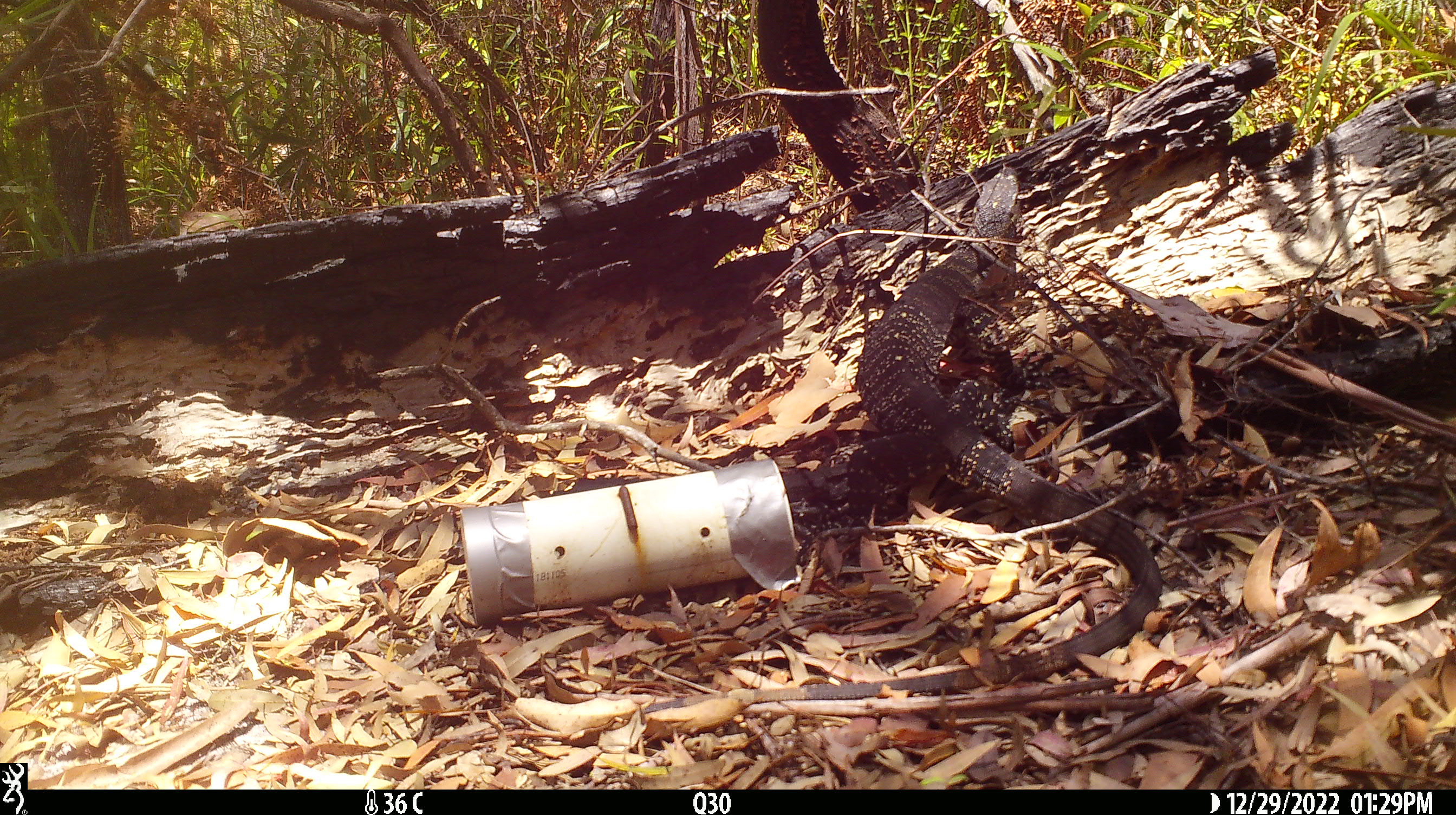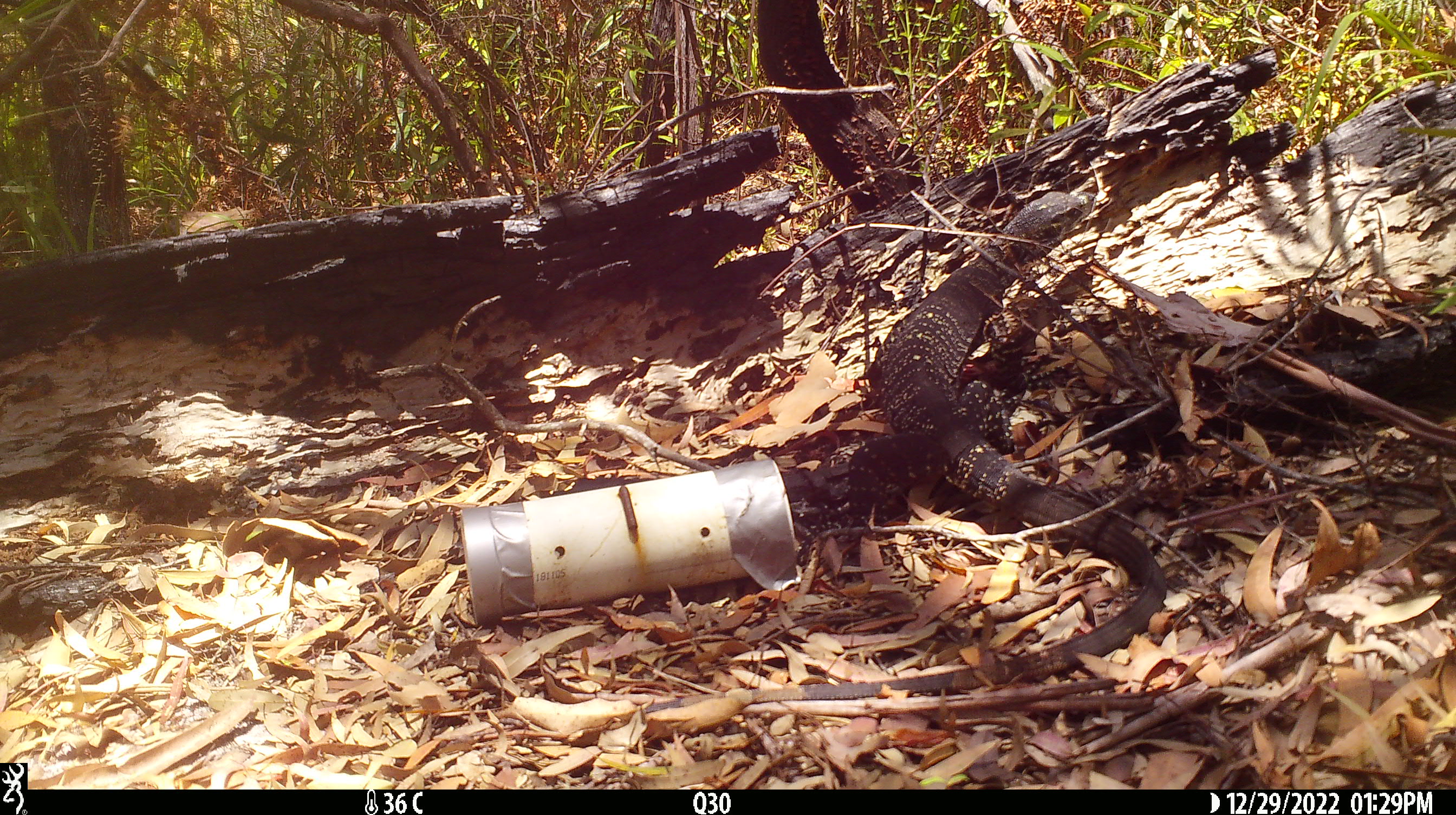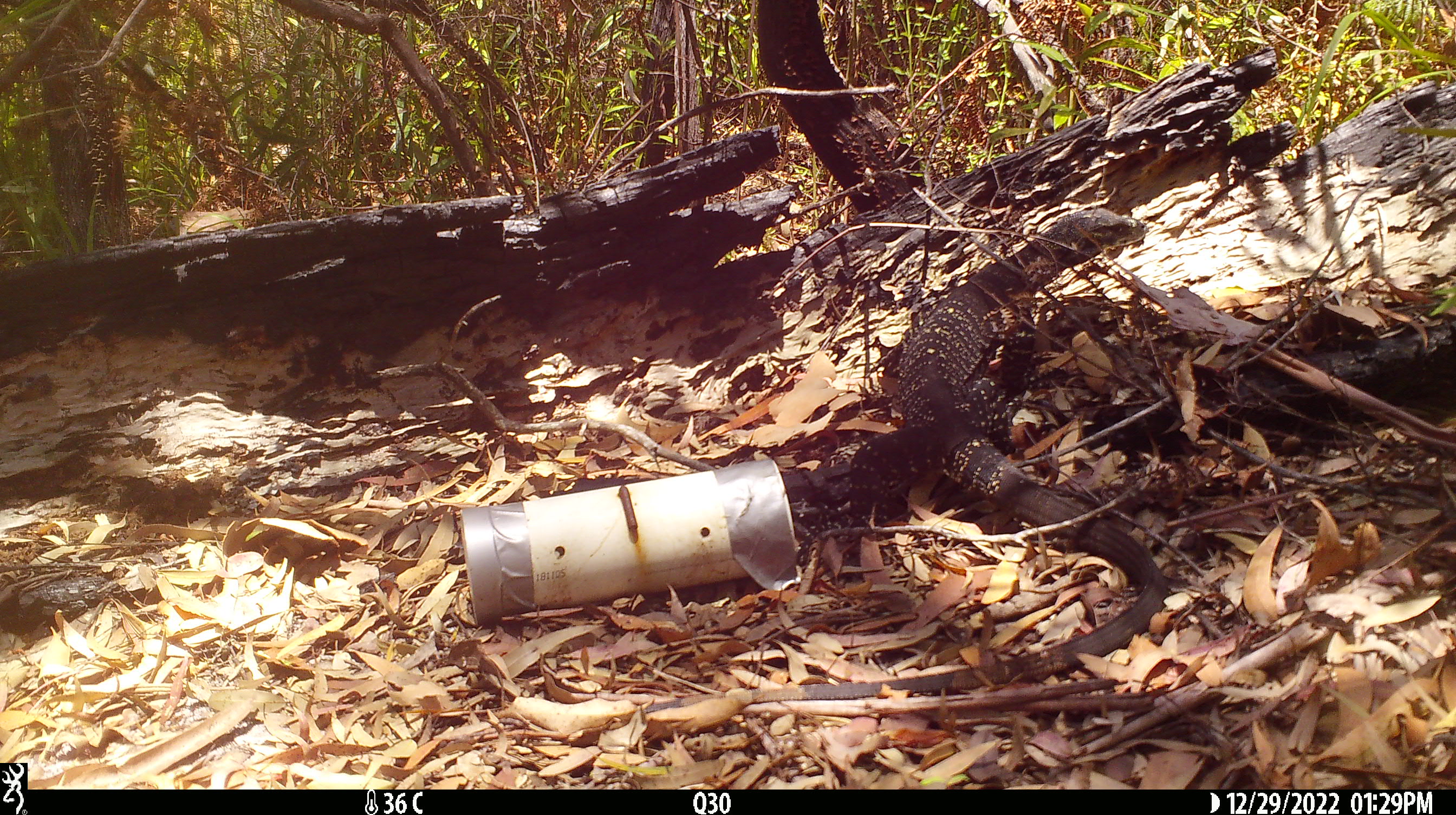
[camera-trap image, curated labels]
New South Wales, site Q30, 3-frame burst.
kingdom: Animalia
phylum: Chordata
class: Reptilia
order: Squamata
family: Varanidae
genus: Varanus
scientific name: Varanus varius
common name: lace monitor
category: goanna